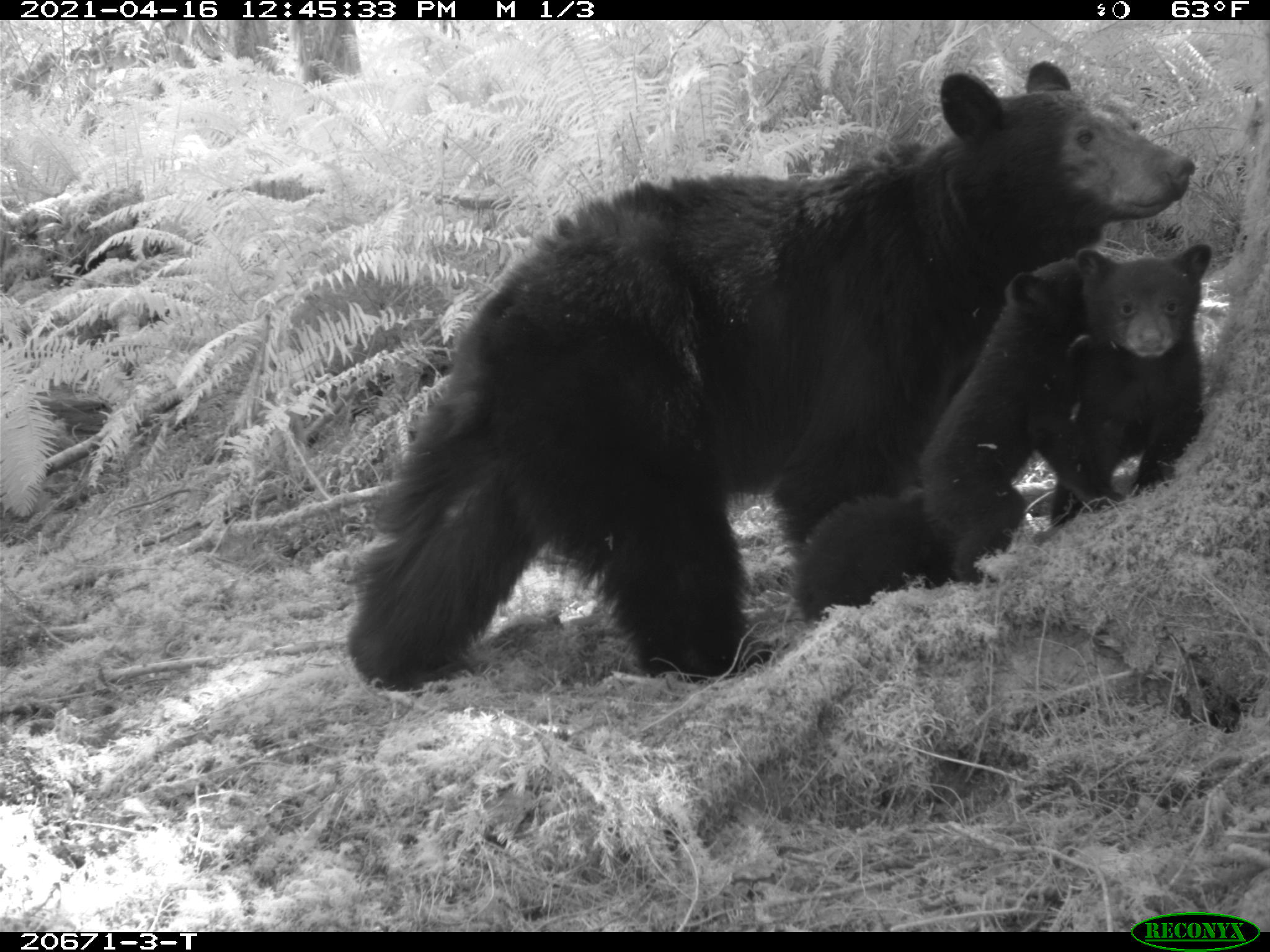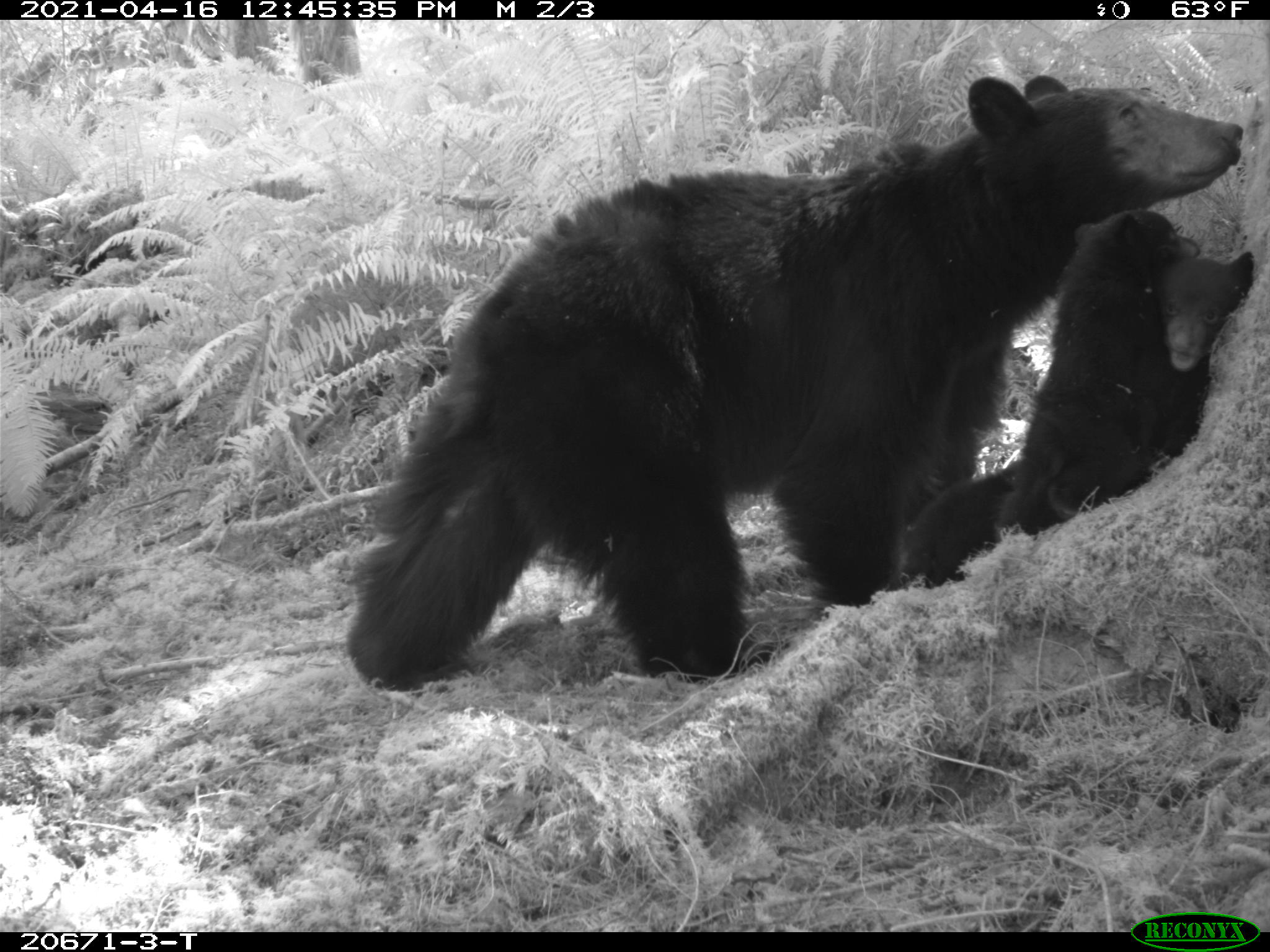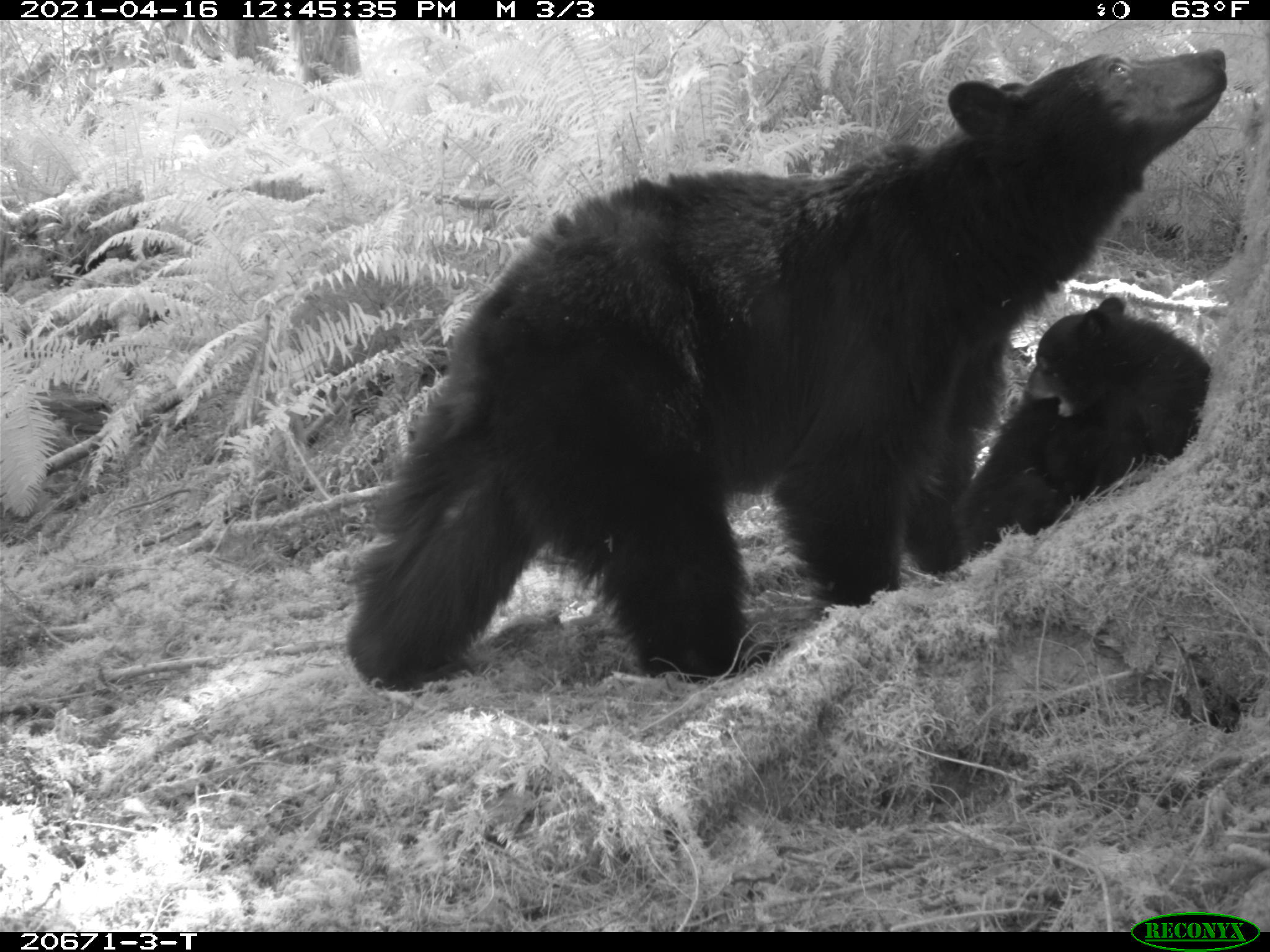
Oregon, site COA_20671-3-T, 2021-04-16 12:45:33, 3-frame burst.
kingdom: Animalia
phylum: Chordata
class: Mammalia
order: Carnivora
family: Ursidae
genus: Ursus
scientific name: Ursus americanus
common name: american black bear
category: black bear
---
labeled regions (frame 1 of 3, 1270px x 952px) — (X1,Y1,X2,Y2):
black bear: (334,46,1203,749); (896,240,1136,610); (1036,230,1231,553); (778,479,996,643)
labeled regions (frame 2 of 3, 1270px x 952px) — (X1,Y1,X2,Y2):
black bear: (331,63,1249,734); (1005,211,1215,546); (1127,214,1257,480); (881,439,1046,612)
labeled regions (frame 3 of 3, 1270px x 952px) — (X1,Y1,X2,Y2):
black bear: (329,39,1241,734); (1016,281,1231,490); (941,385,1115,588)